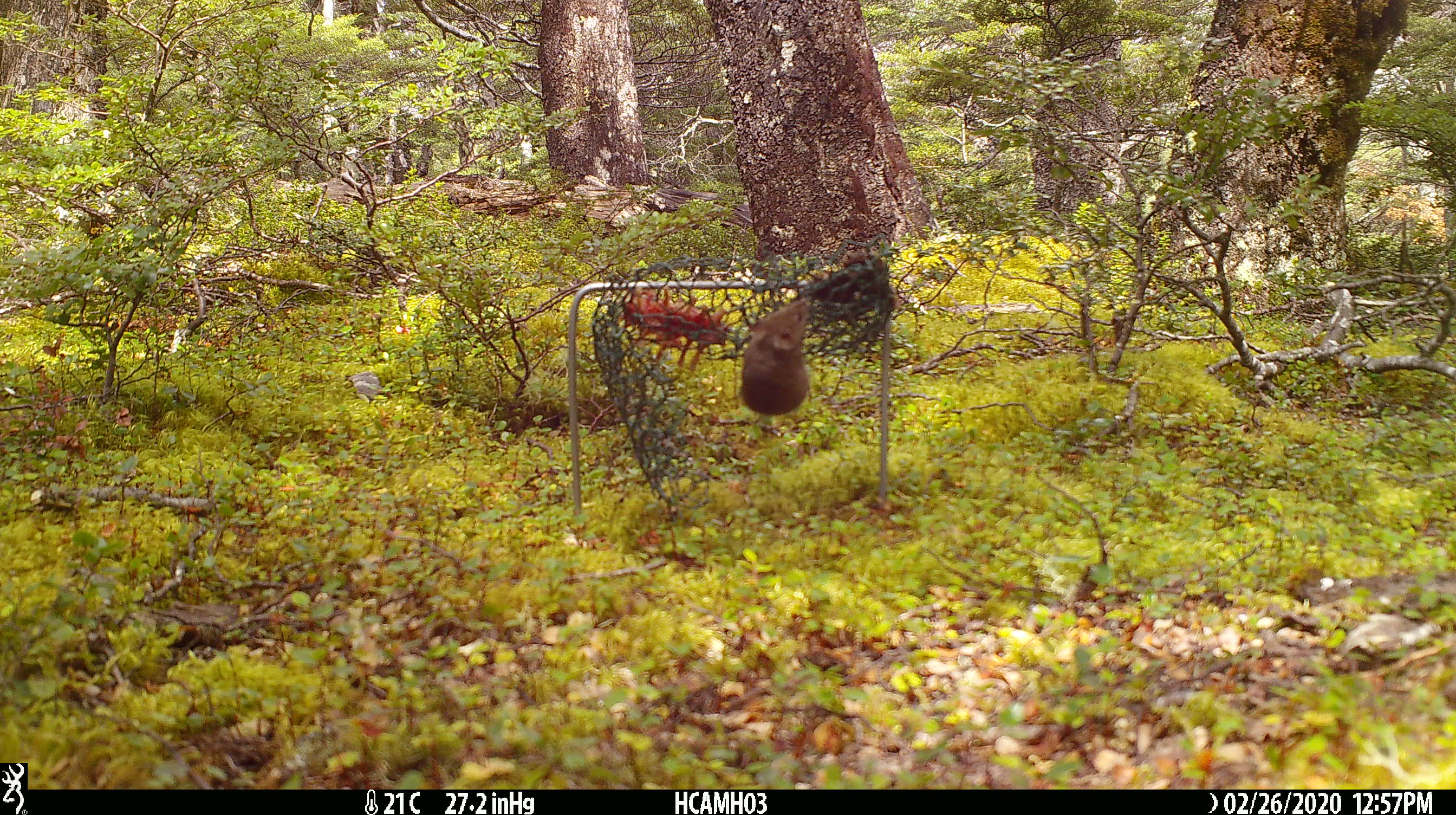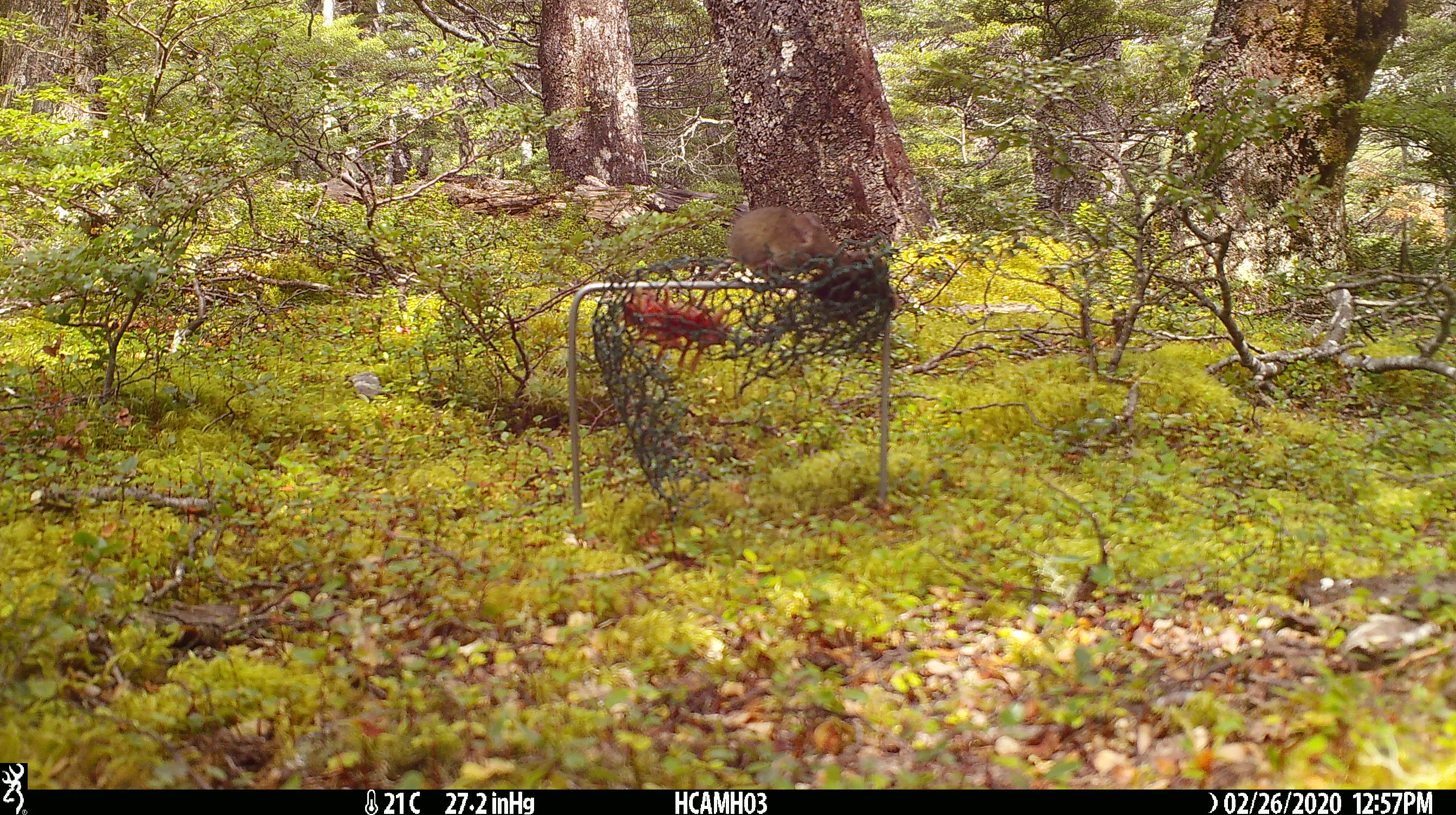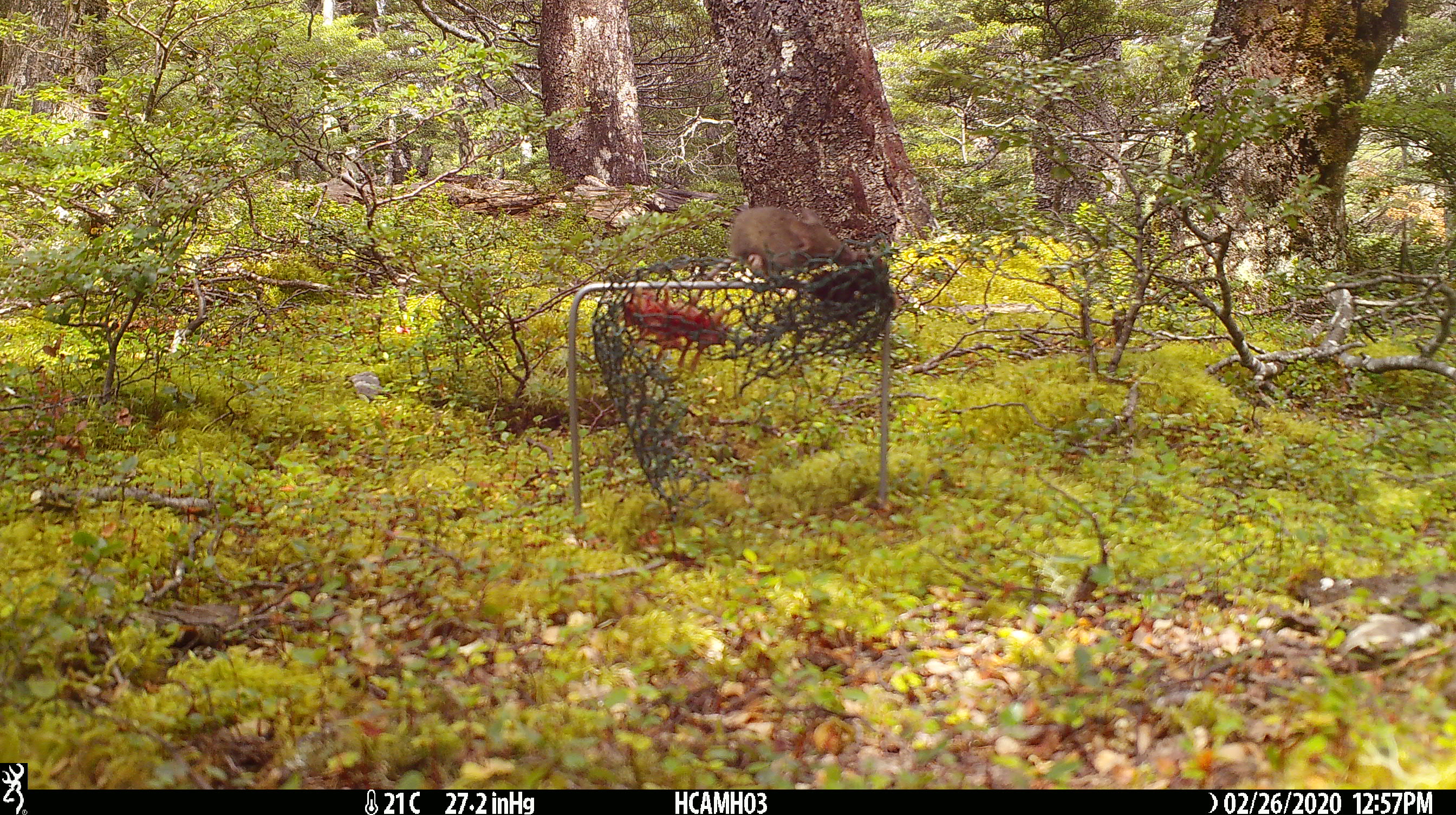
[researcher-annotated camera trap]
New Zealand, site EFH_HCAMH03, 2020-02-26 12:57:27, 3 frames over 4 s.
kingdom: Animalia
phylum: Chordata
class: Mammalia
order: Rodentia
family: Muridae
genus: Mus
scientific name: Mus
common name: mouse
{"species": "mouse (Mus)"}